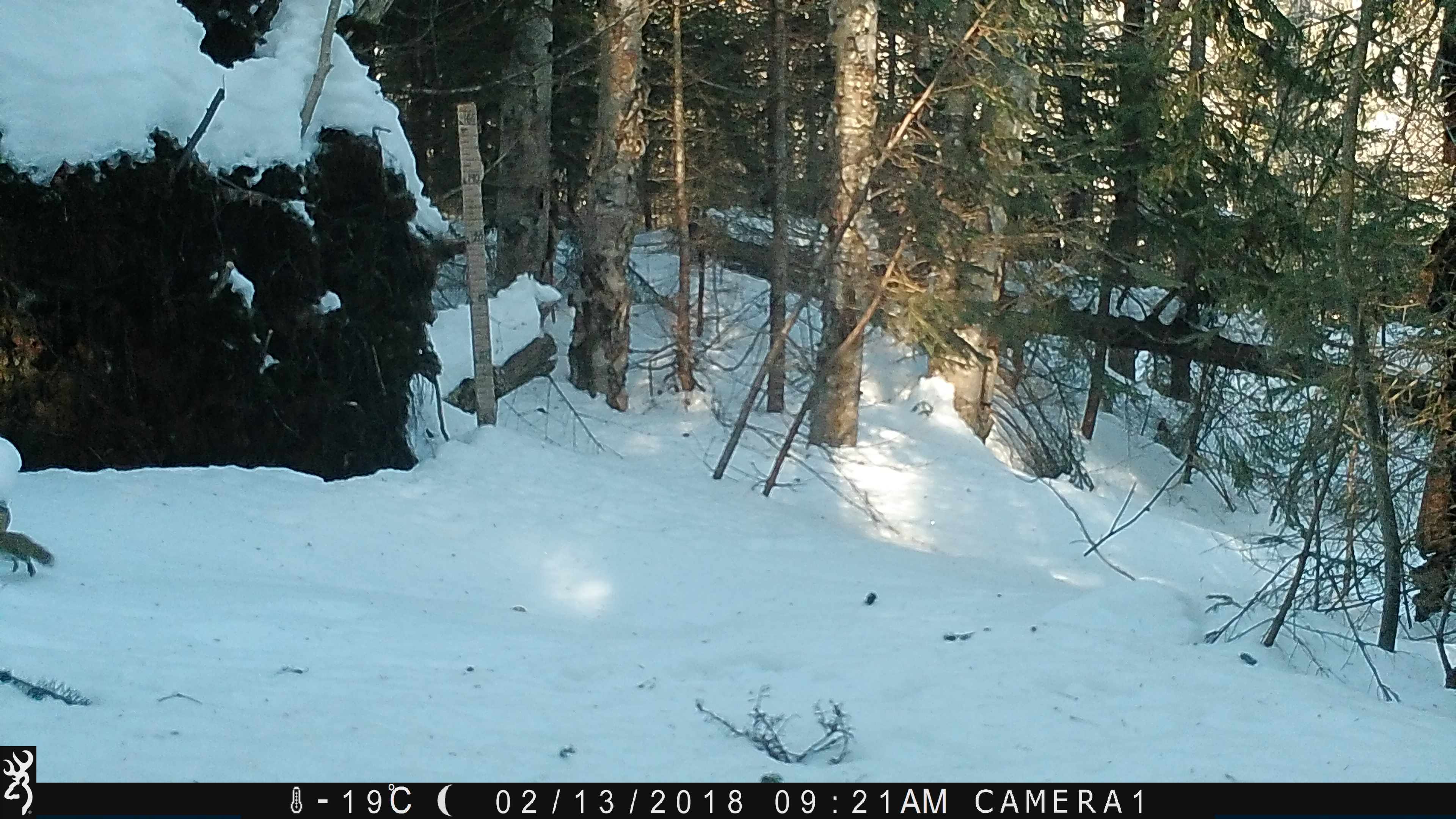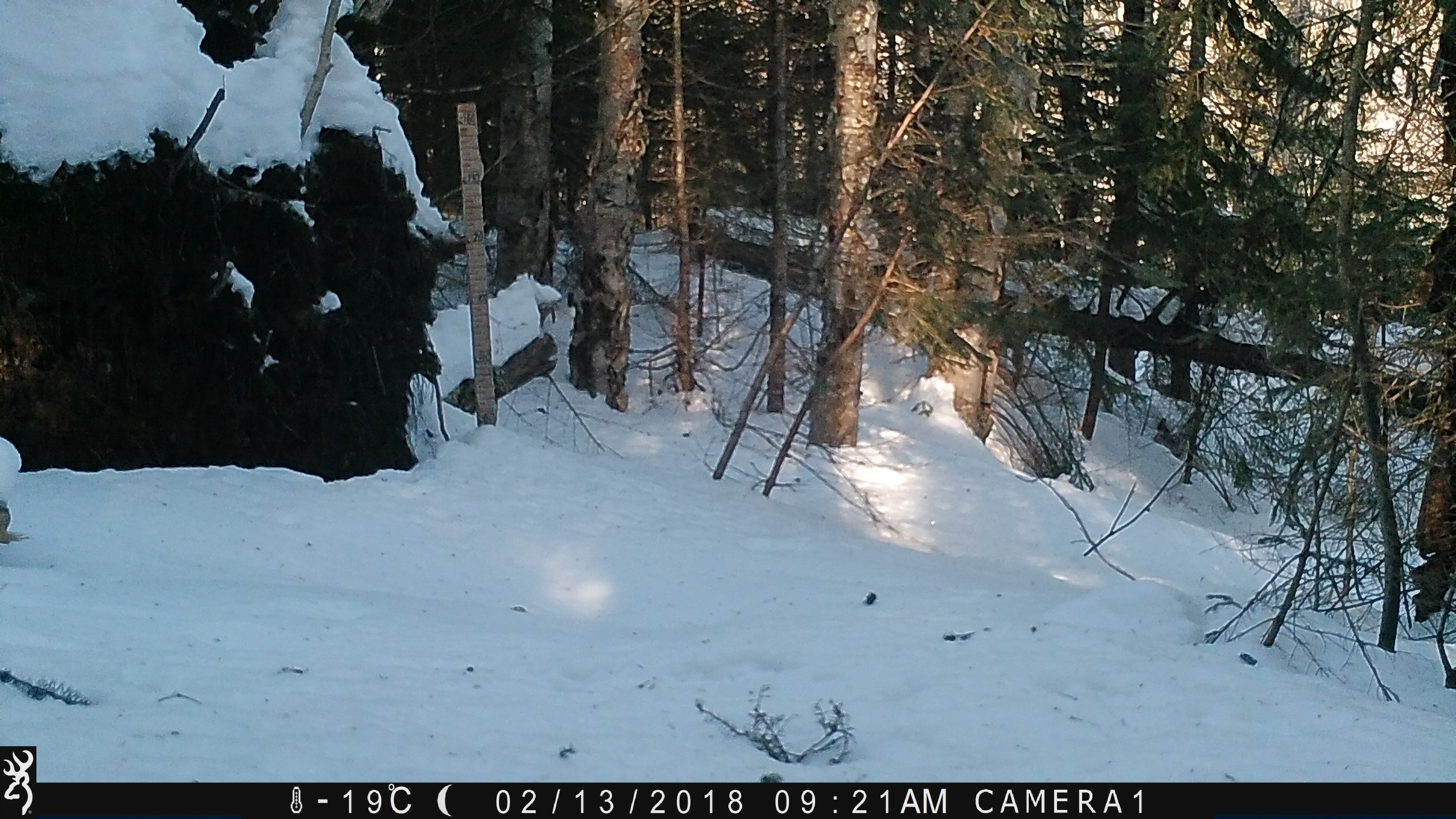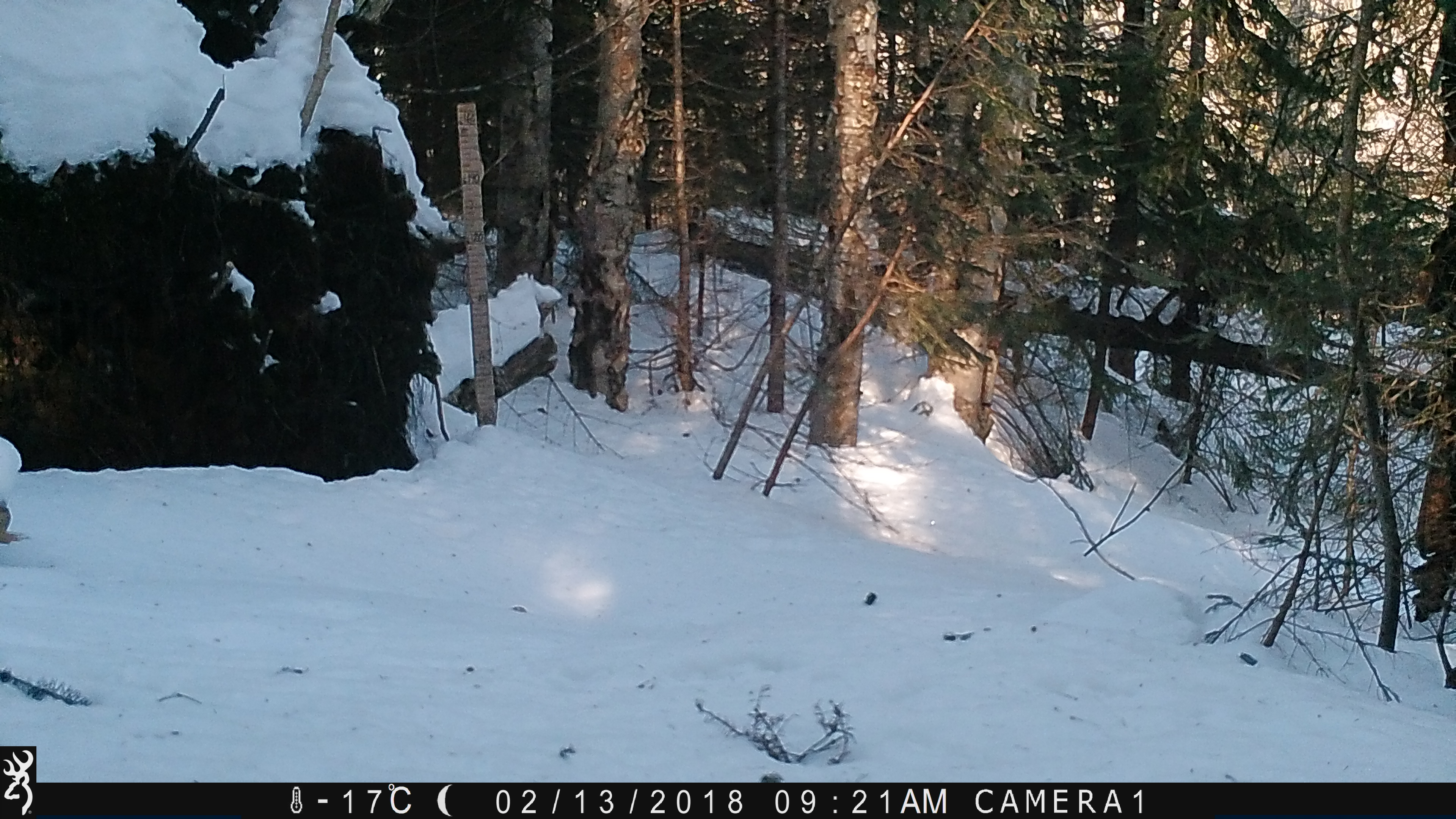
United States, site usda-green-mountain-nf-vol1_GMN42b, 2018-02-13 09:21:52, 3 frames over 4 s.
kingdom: Animalia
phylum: Chordata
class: Mammalia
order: Rodentia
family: Sciuridae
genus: Tamiasciurus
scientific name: Tamiasciurus hudsonicus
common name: red squirrel